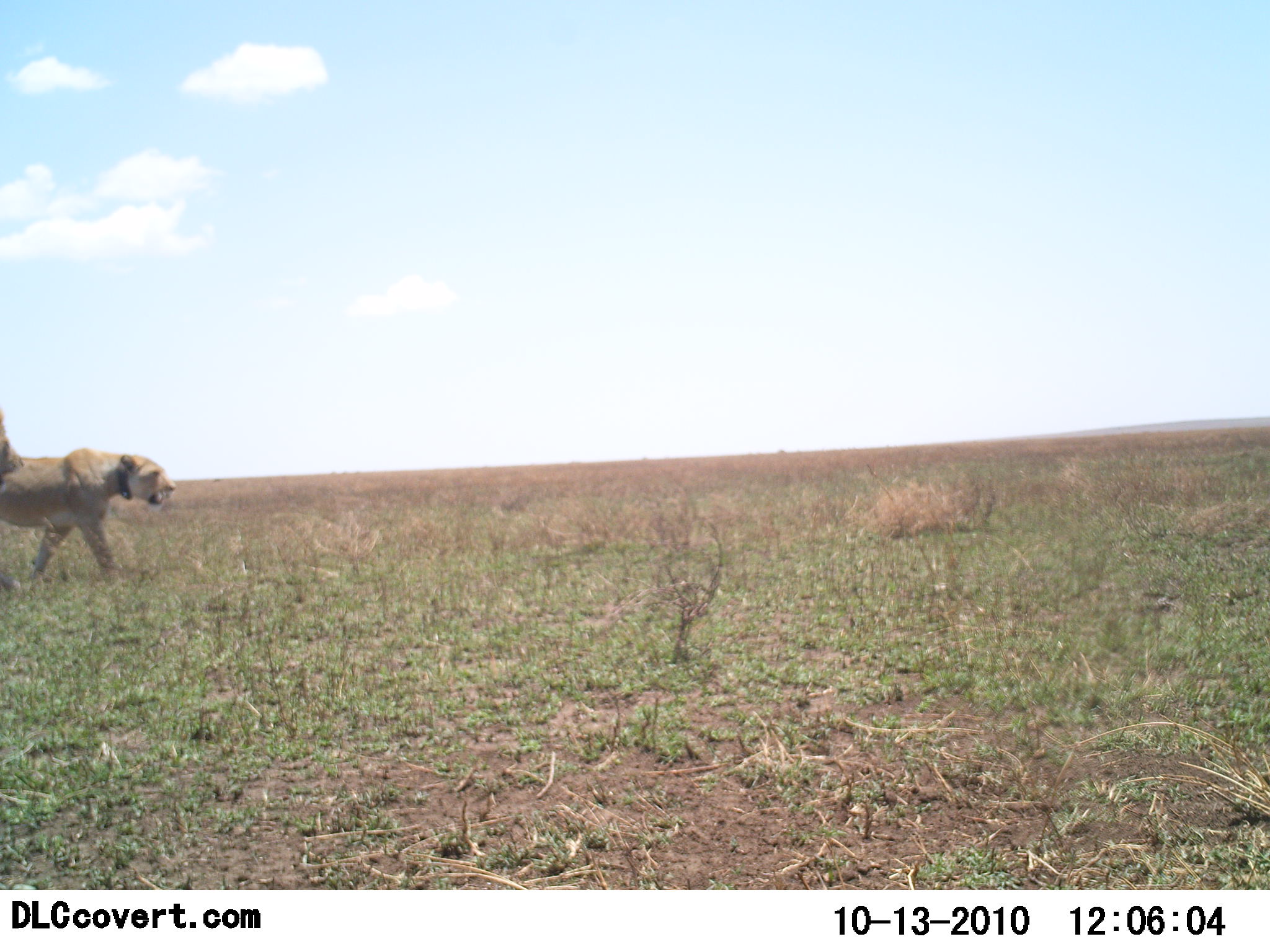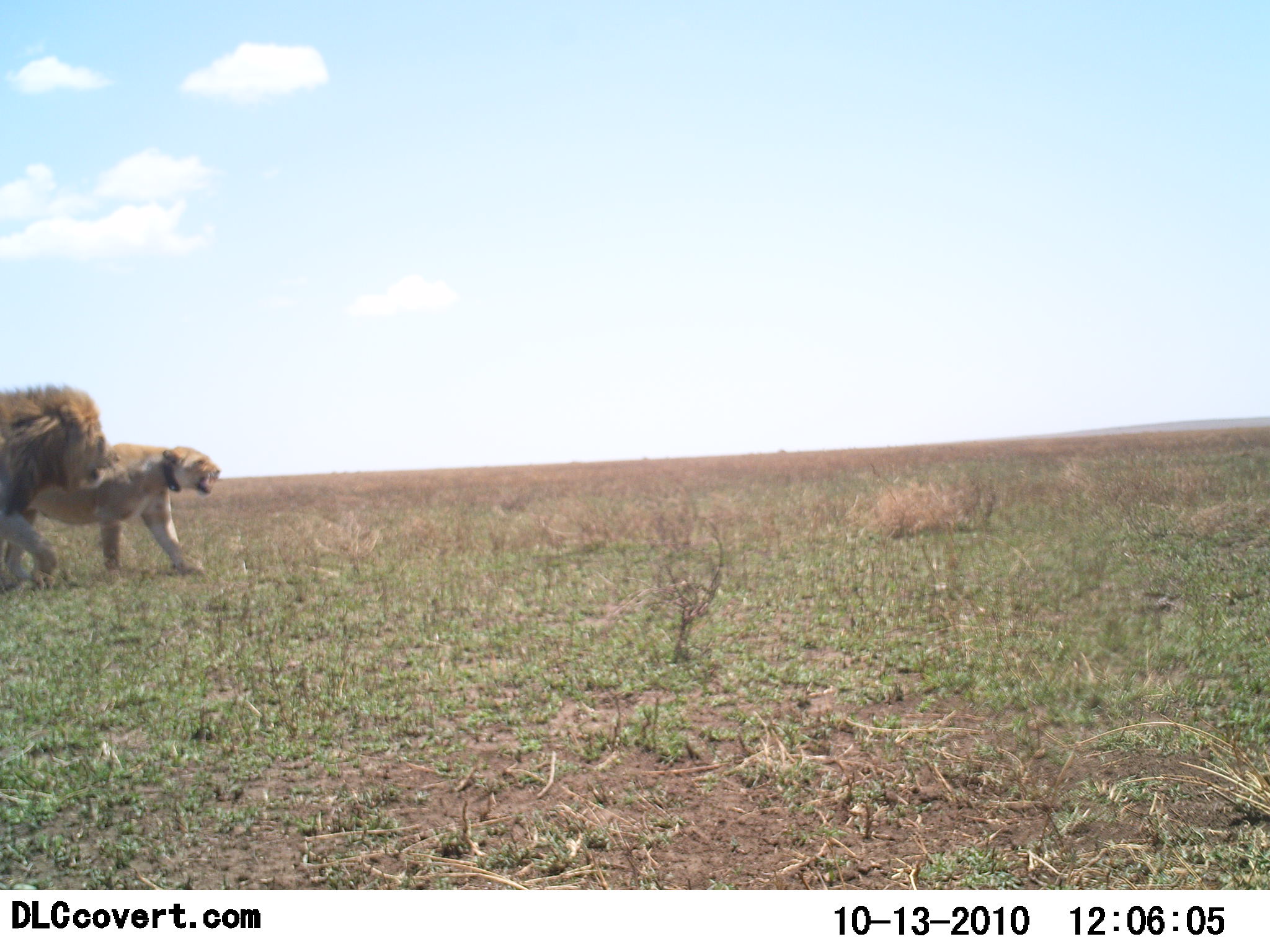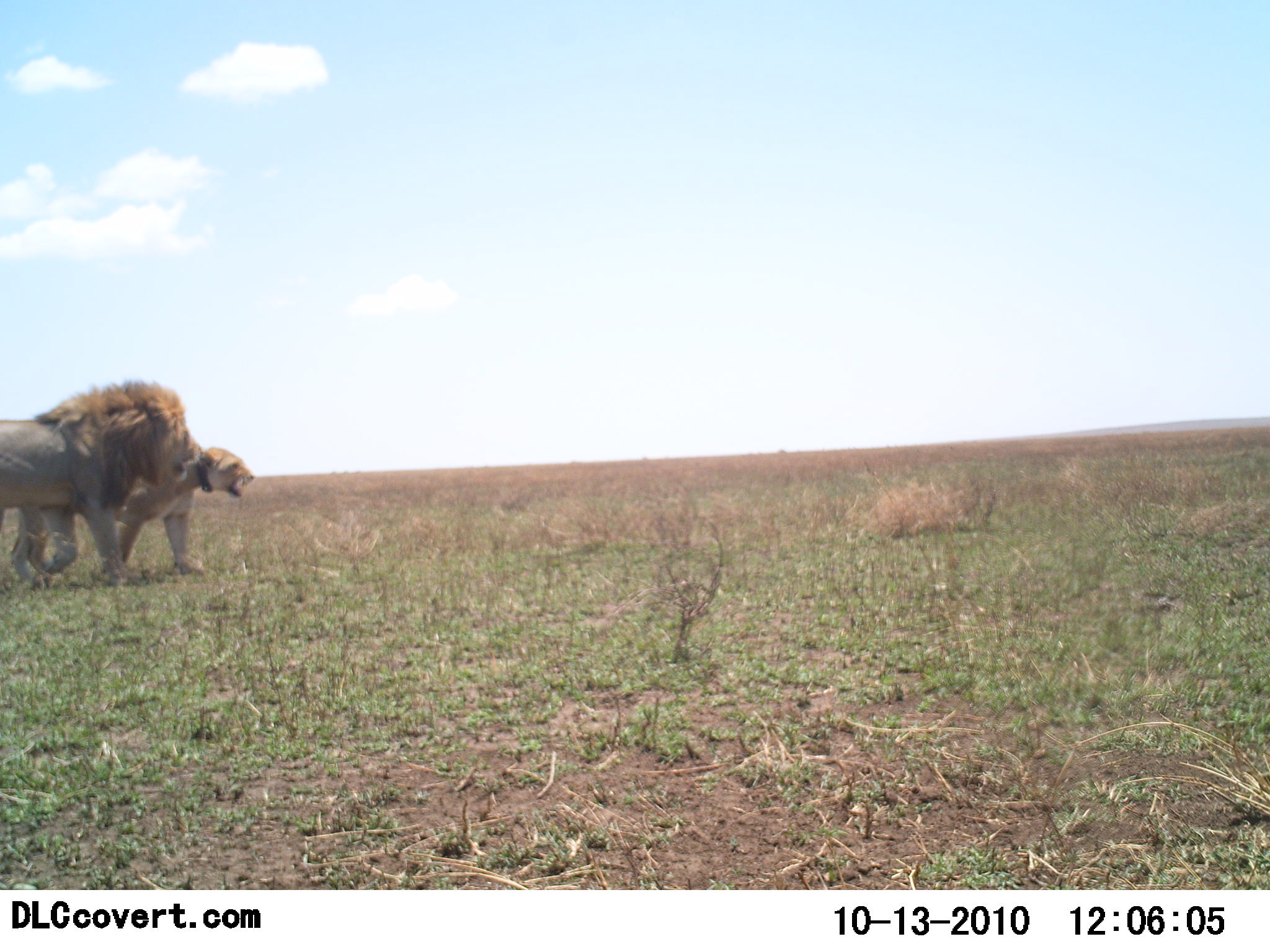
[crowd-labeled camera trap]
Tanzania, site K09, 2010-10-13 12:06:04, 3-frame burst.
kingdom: Animalia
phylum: Chordata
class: Mammalia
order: Carnivora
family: Felidae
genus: Panthera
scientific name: Panthera leo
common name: lion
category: lionfemale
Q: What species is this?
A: Lionfemale (lion) (Panthera leo).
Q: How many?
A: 1.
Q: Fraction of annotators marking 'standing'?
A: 7%.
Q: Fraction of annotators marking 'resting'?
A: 0%.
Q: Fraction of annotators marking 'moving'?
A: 93%.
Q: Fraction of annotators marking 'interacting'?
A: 7%.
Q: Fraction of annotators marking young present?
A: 0%.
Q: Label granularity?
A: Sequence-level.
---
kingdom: Animalia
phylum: Chordata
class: Mammalia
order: Carnivora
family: Felidae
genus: Panthera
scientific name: Panthera leo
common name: lion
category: lionmale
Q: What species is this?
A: Lionmale (lion) (Panthera leo).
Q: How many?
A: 1.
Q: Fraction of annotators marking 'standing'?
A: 7%.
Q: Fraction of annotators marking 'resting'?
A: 0%.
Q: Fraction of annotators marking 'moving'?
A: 93%.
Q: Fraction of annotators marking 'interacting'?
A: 7%.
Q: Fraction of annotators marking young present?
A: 0%.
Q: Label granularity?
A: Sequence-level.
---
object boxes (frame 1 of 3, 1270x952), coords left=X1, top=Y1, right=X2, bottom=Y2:
animal: left=0, top=447, right=177, bottom=592; left=0, top=448, right=177, bottom=583; left=0, top=407, right=20, bottom=589; left=0, top=411, right=25, bottom=487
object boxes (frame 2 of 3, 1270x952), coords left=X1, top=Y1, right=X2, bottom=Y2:
animal: left=0, top=443, right=221, bottom=581; left=0, top=444, right=222, bottom=580; left=0, top=381, right=123, bottom=591; left=0, top=383, right=121, bottom=592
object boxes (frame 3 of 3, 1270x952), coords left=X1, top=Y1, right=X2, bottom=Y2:
animal: left=0, top=378, right=204, bottom=591; left=0, top=378, right=203, bottom=591; left=9, top=434, right=255, bottom=585; left=0, top=445, right=254, bottom=582